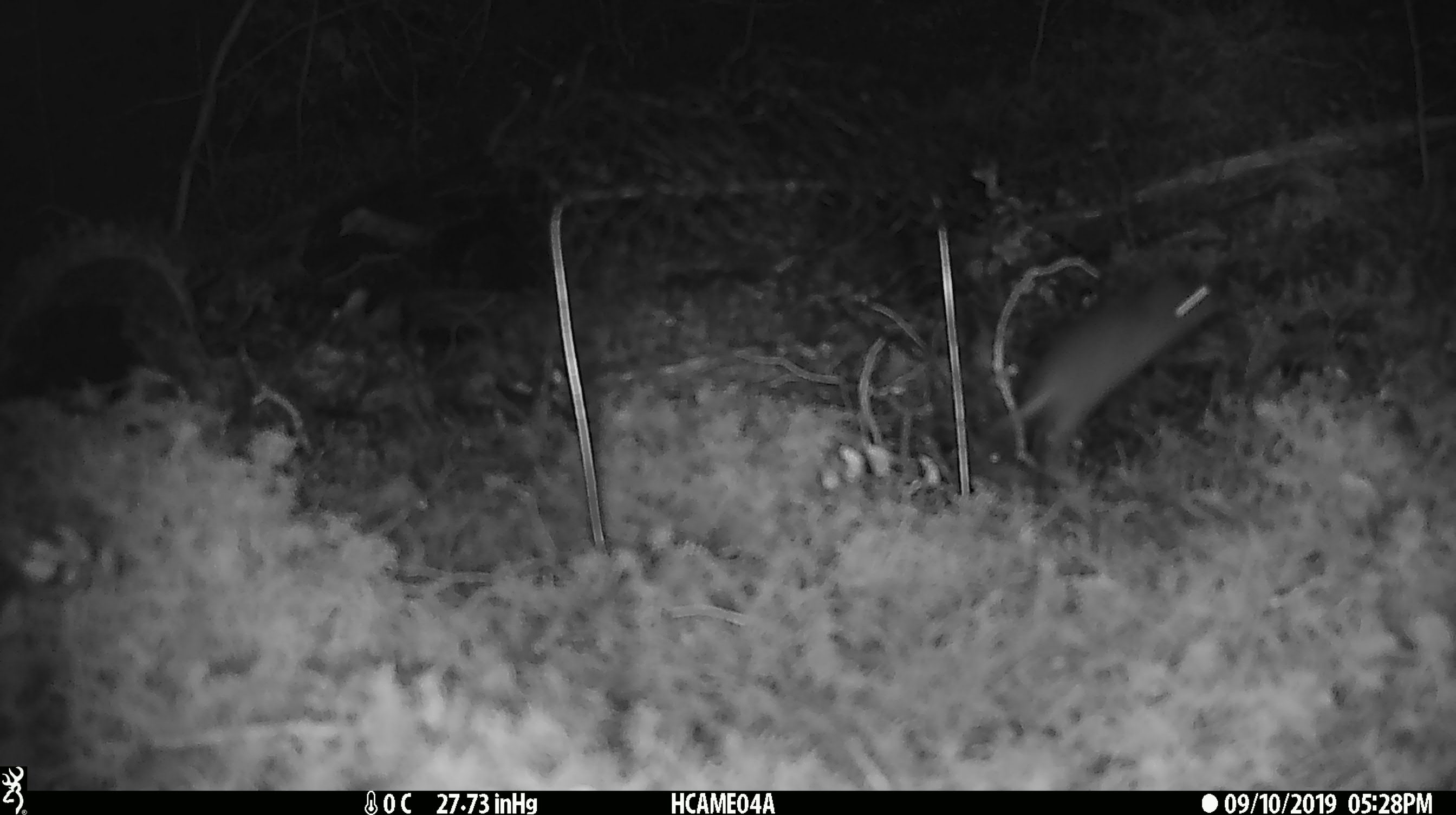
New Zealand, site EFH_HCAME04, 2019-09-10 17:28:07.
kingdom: Animalia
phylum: Chordata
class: Mammalia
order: Rodentia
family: Muridae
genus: Mus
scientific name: Mus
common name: mouse